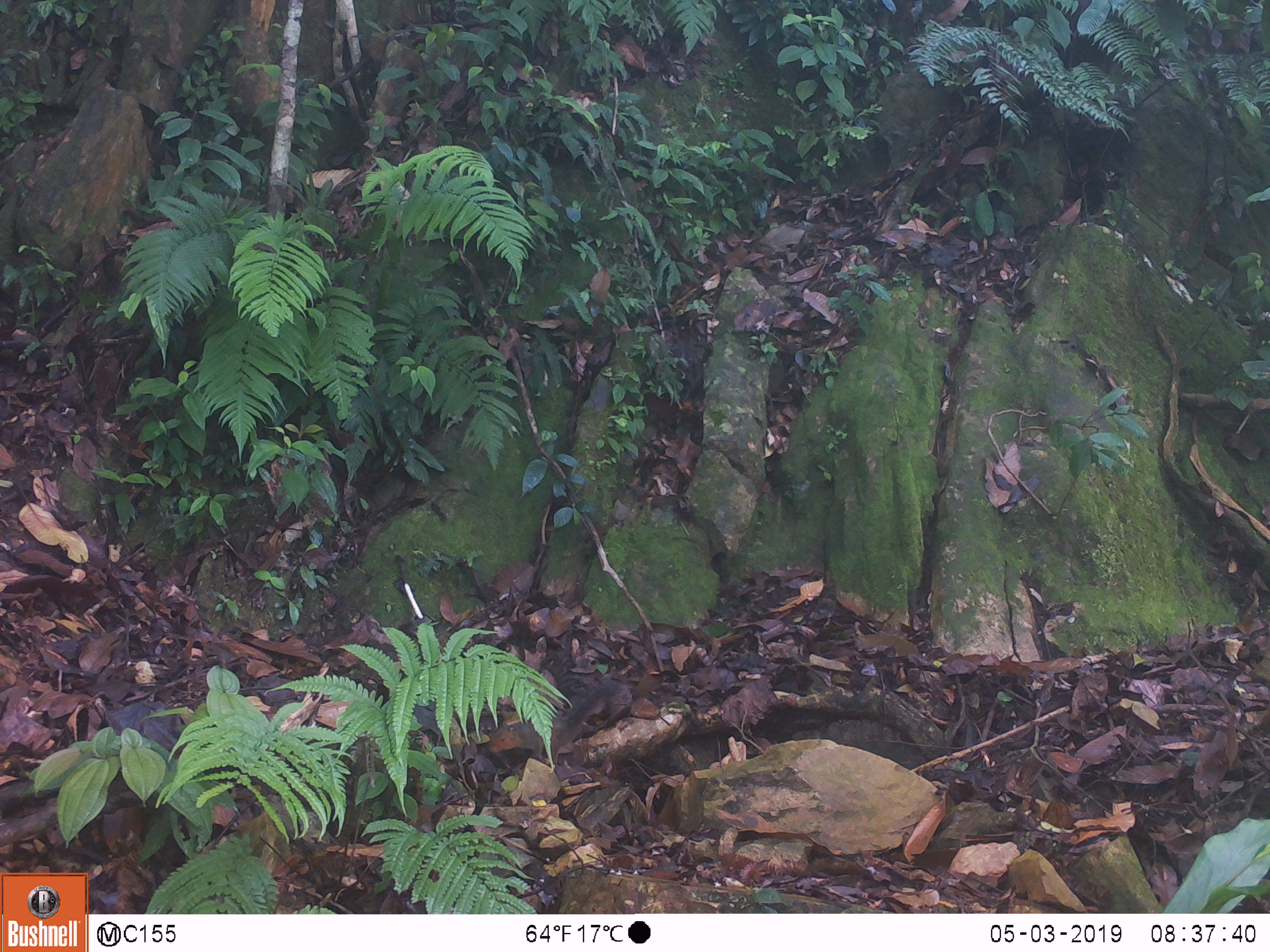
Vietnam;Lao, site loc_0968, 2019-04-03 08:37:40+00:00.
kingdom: Animalia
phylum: Chordata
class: Mammalia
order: Rodentia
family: Sciuridae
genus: Dremomys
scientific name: Dremomys rufigenis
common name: red-cheeked squirrel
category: red cheeked squirrel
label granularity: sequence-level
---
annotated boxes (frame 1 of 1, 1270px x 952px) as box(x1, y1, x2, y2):
red cheeked squirrel: box(487, 678, 621, 770)